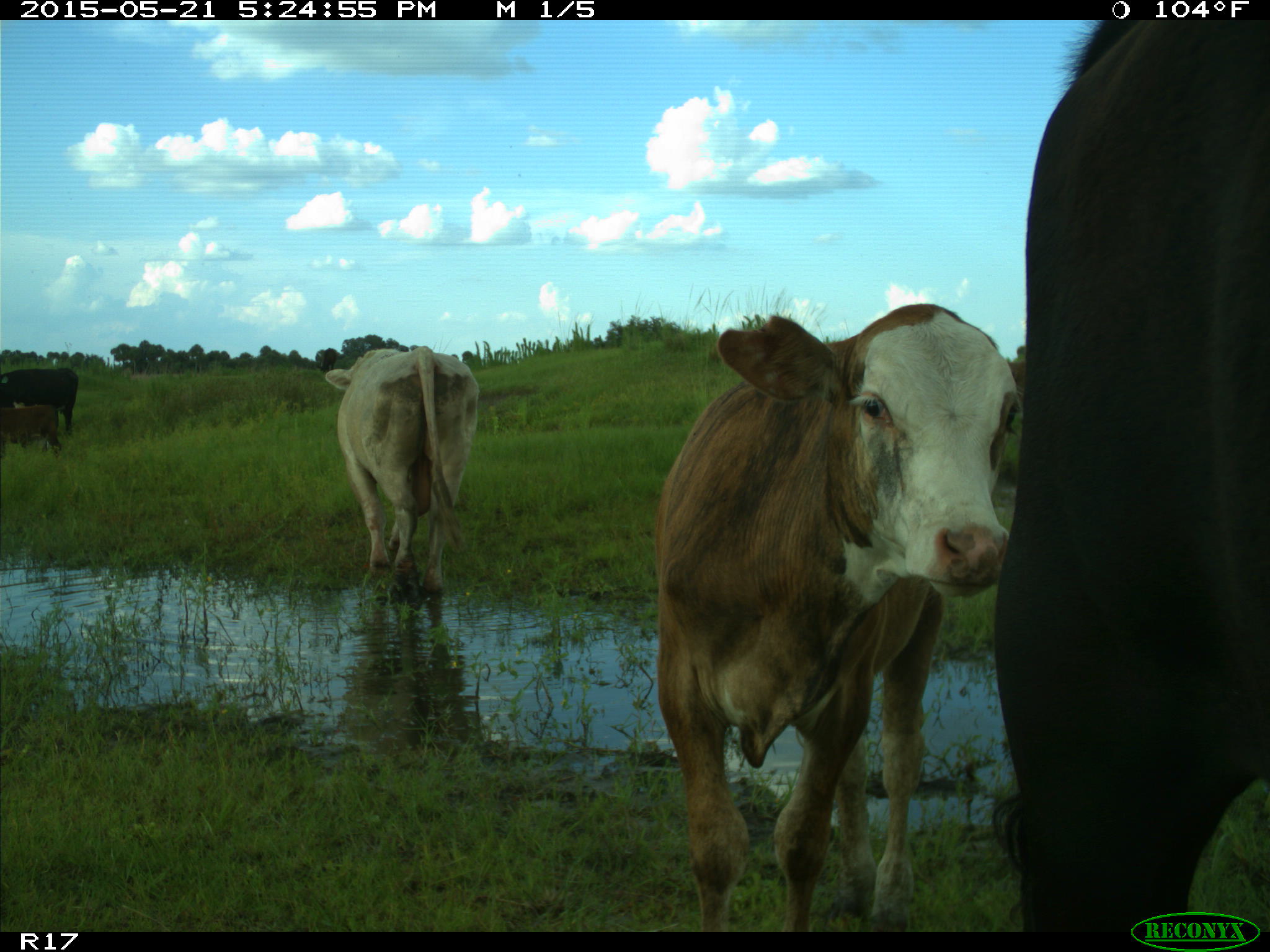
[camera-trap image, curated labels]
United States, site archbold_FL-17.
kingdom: Animalia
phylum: Chordata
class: Mammalia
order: Artiodactyla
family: Bovidae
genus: Bos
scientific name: Bos taurus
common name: domestic cow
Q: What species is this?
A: Bos taurus (domestic cow).